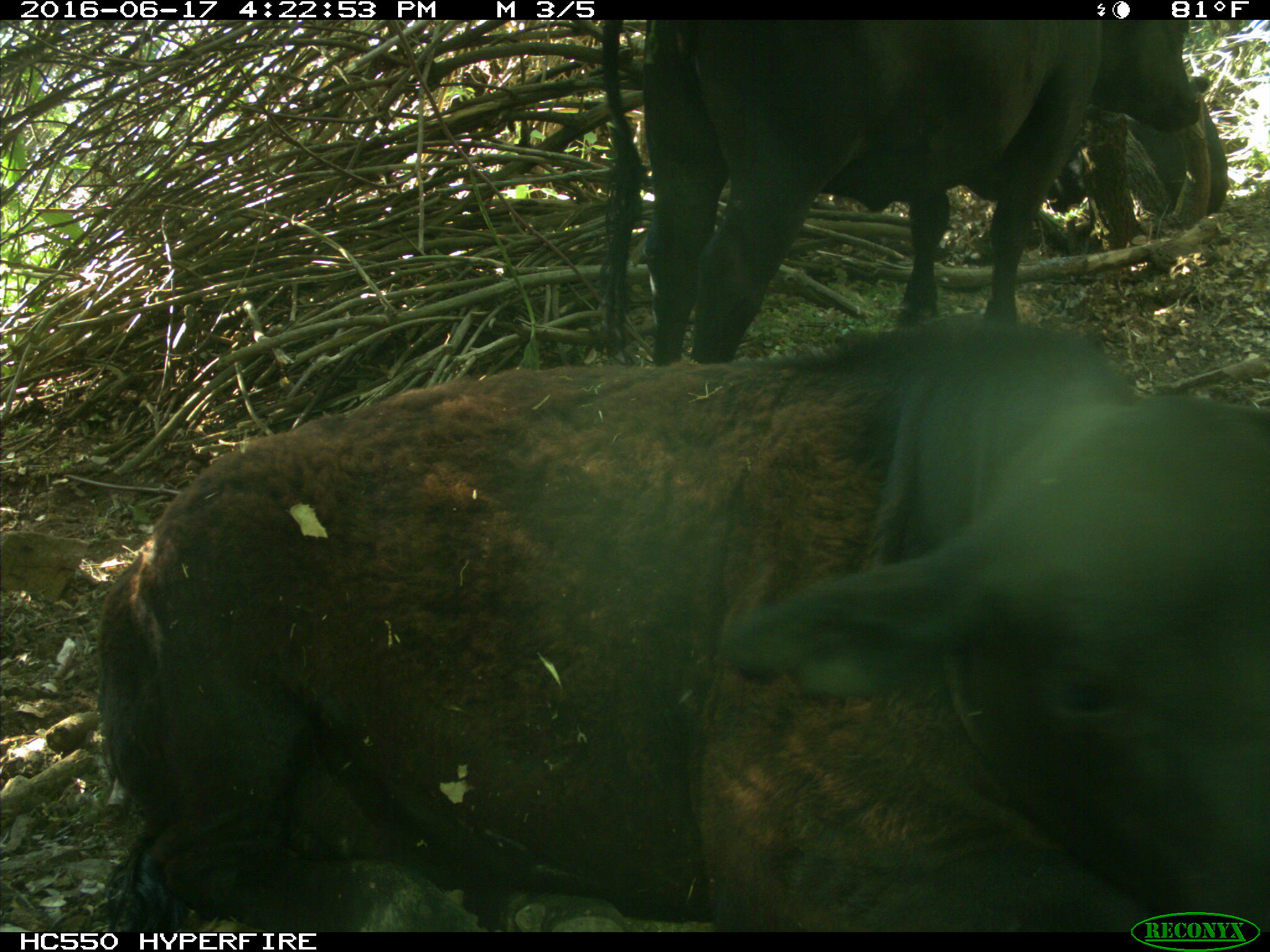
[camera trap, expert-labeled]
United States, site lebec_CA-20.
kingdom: Animalia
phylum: Chordata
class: Mammalia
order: Artiodactyla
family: Bovidae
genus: Bos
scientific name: Bos taurus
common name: domestic cow